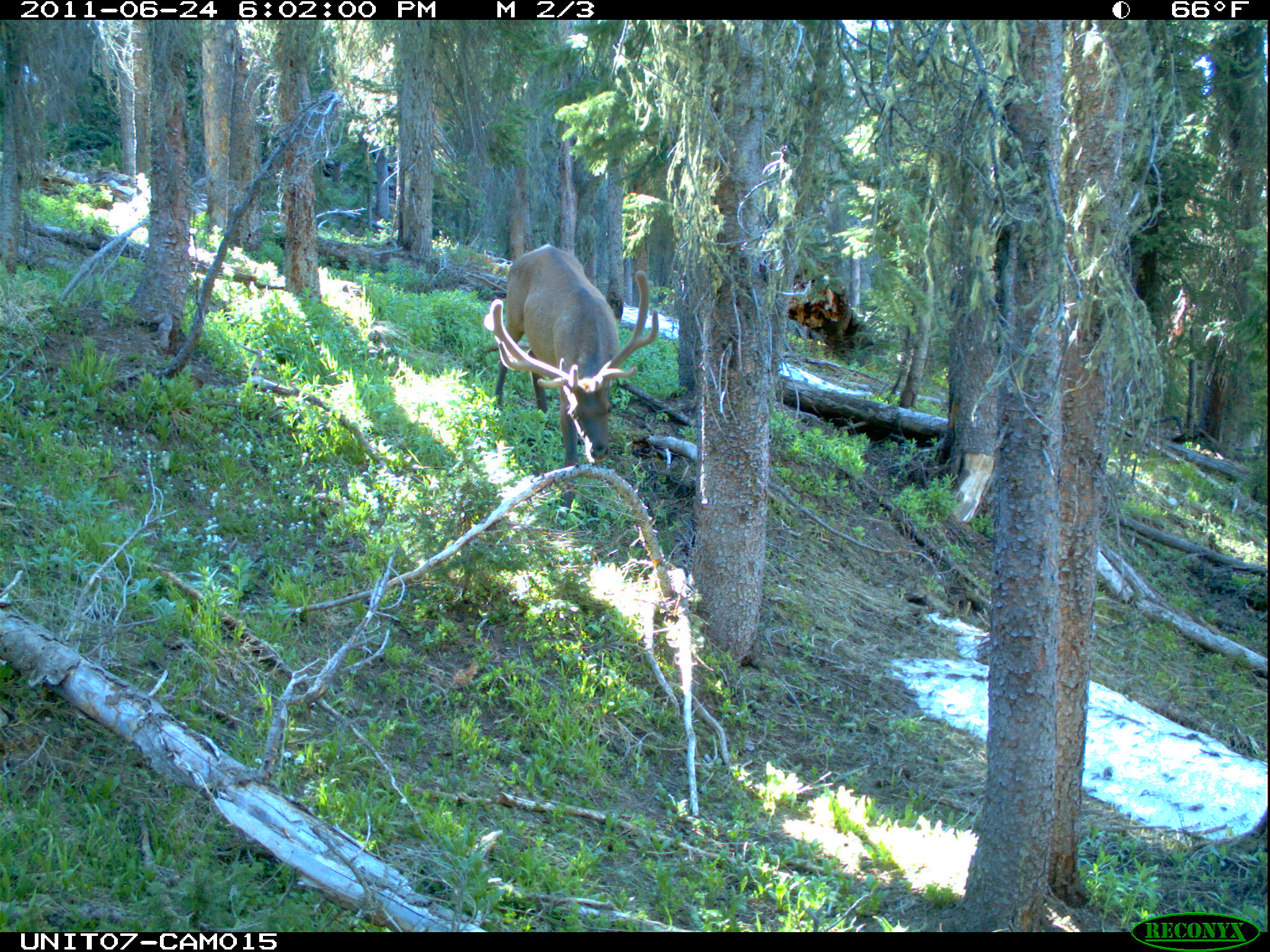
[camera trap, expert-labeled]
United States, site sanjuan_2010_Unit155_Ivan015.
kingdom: Animalia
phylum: Chordata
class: Mammalia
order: Artiodactyla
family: Cervidae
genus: Cervus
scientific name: Cervus elaphus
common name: red deer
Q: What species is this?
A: Cervus elaphus (red deer).